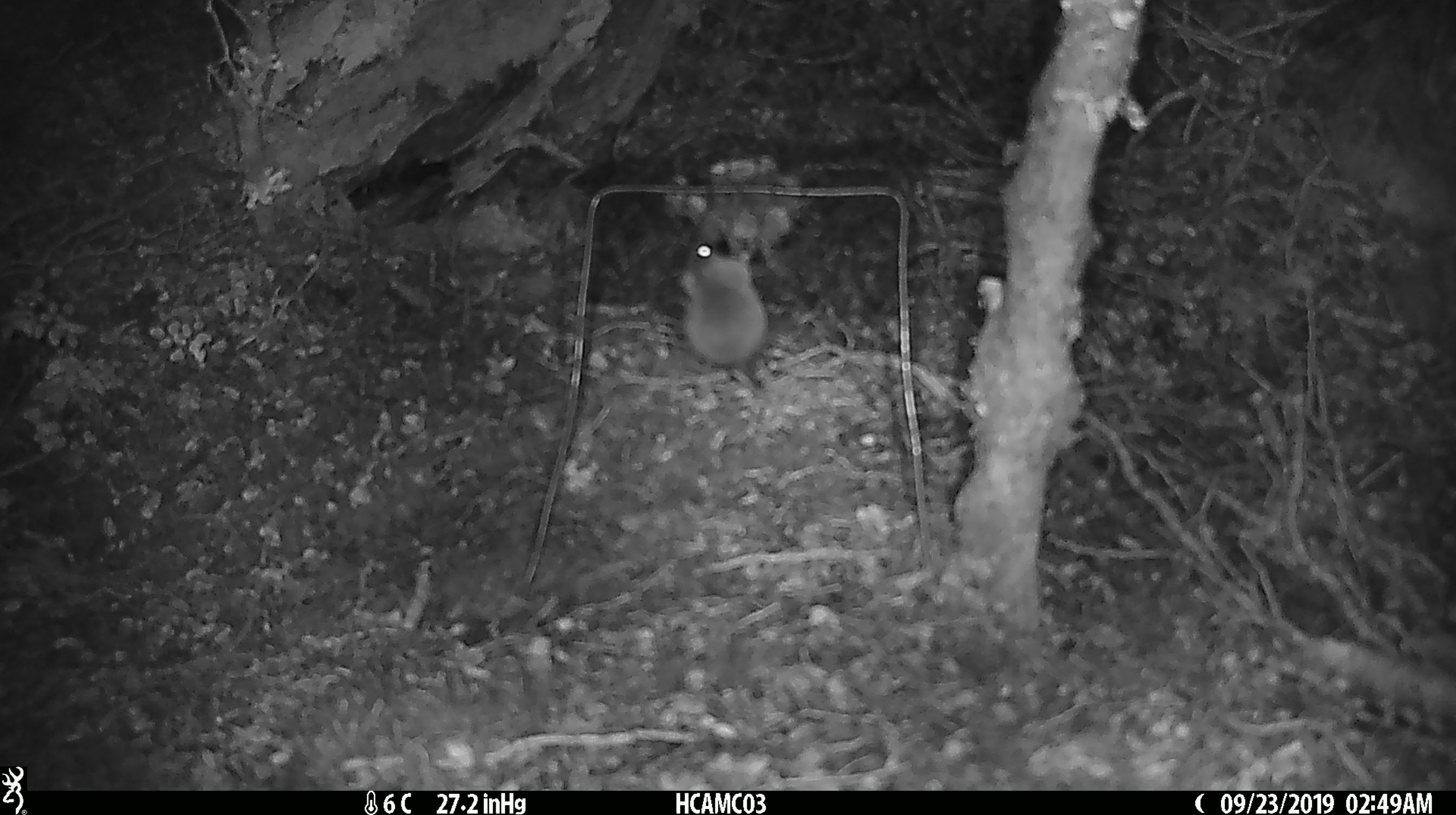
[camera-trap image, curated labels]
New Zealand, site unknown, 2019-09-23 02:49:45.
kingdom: Animalia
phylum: Chordata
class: Mammalia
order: Rodentia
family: Muridae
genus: Mus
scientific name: Mus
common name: mouse